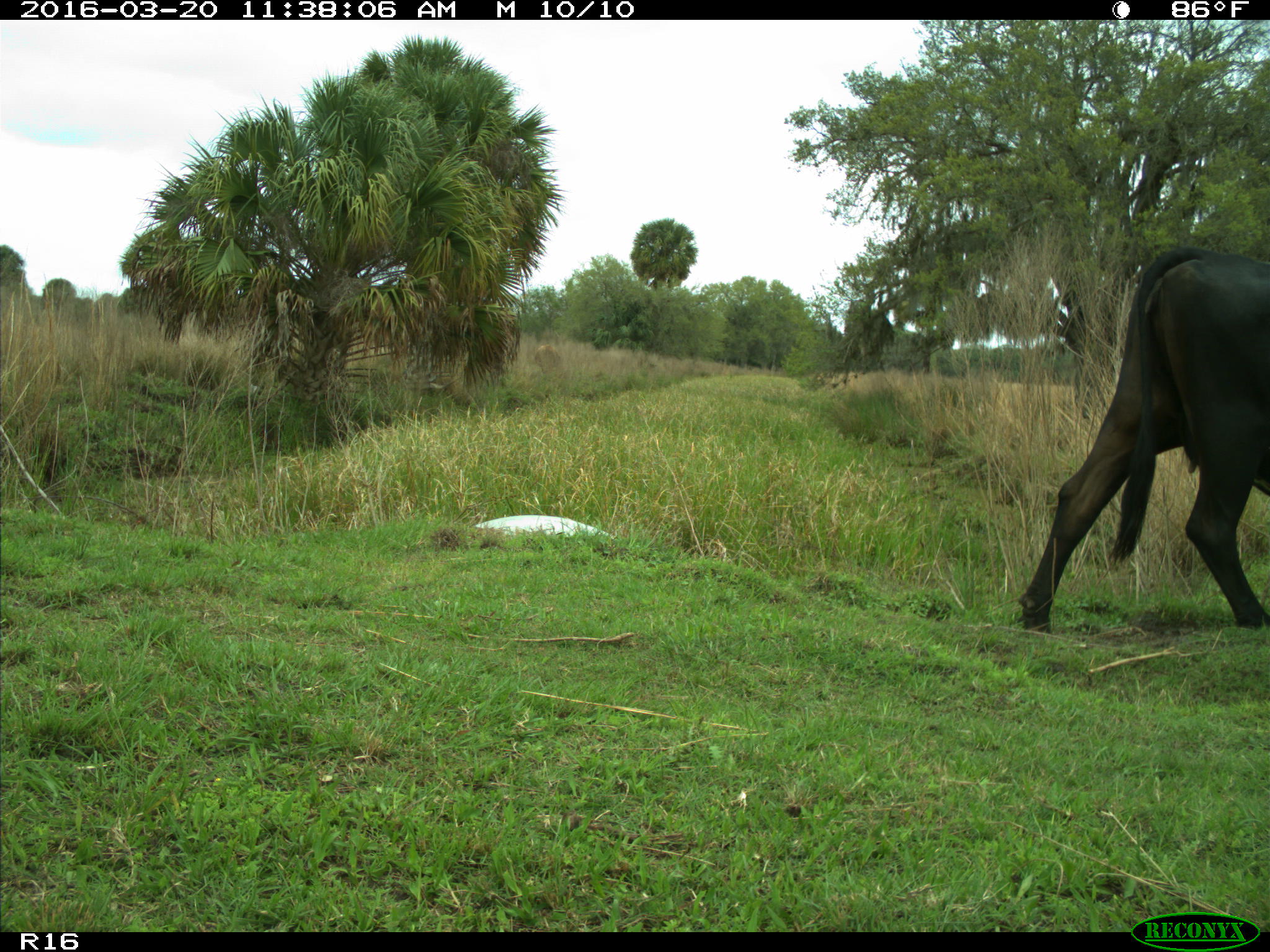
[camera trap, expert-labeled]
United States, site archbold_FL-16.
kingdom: Animalia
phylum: Chordata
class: Mammalia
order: Artiodactyla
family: Bovidae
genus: Bos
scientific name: Bos taurus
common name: domestic cow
Bos taurus (domestic cow).